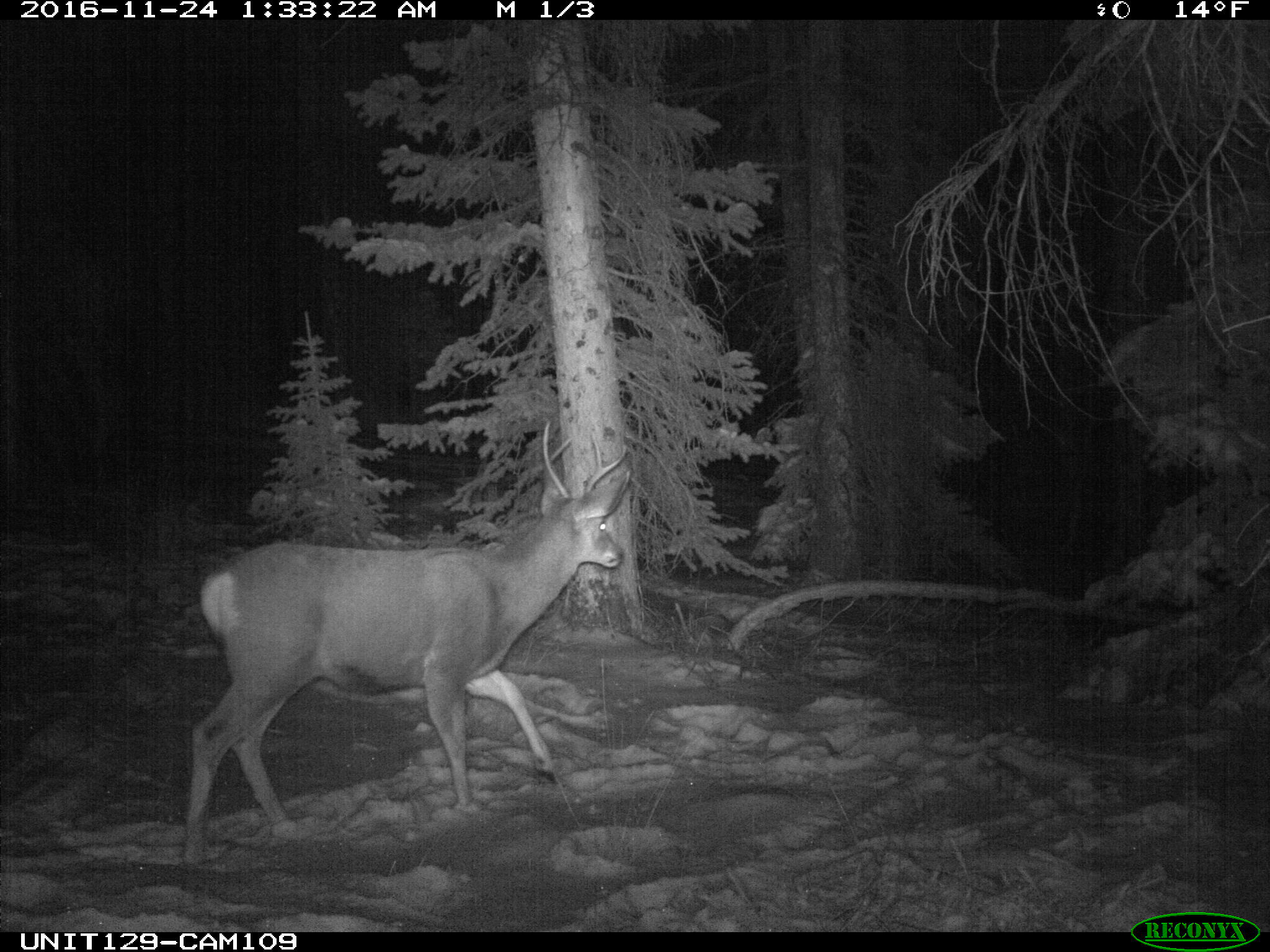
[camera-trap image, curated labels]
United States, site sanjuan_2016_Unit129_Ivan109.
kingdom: Animalia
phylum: Chordata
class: Mammalia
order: Artiodactyla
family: Cervidae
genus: Odocoileus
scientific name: Odocoileus hemionus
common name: mule deer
Odocoileus hemionus (mule deer).